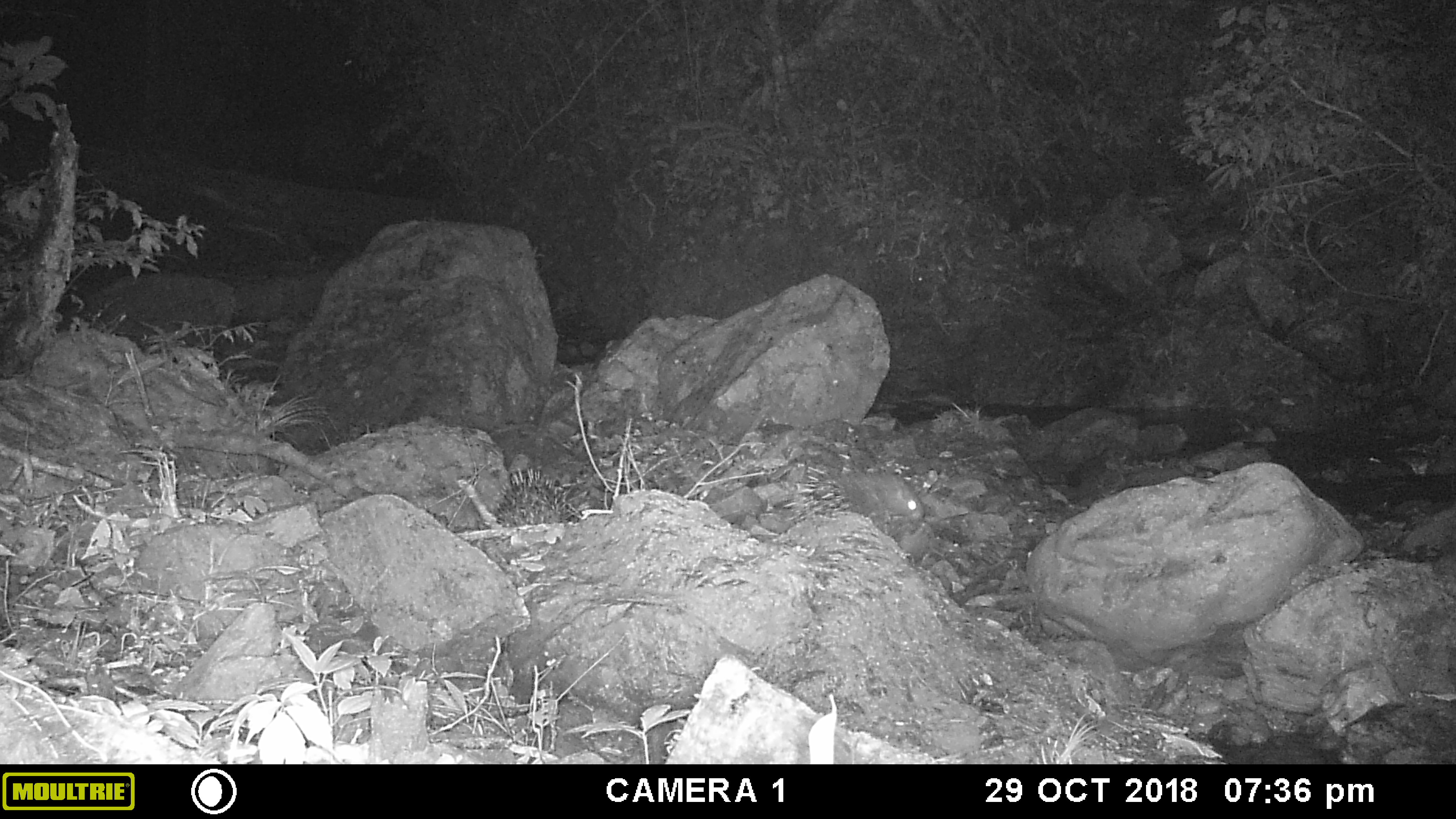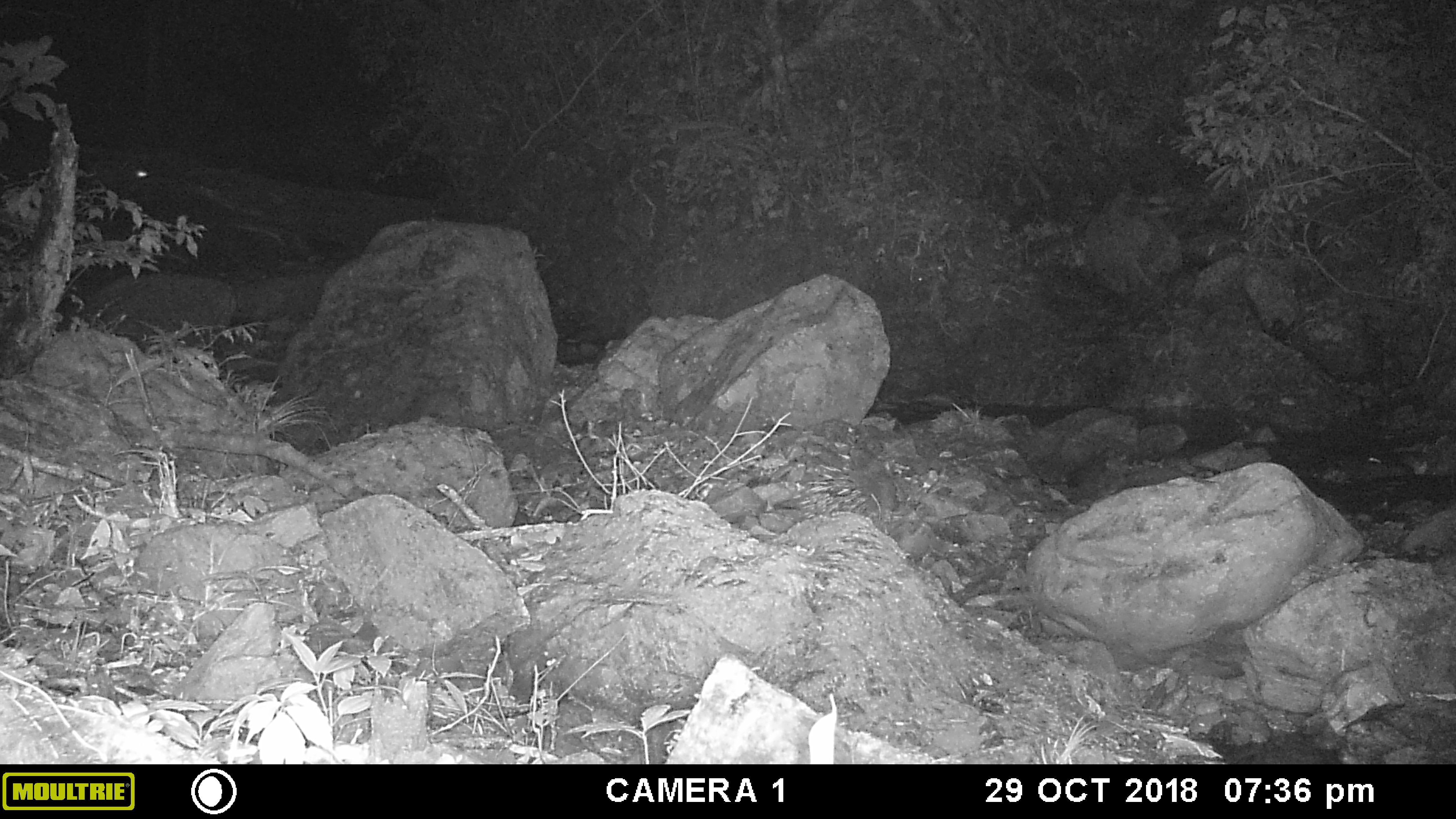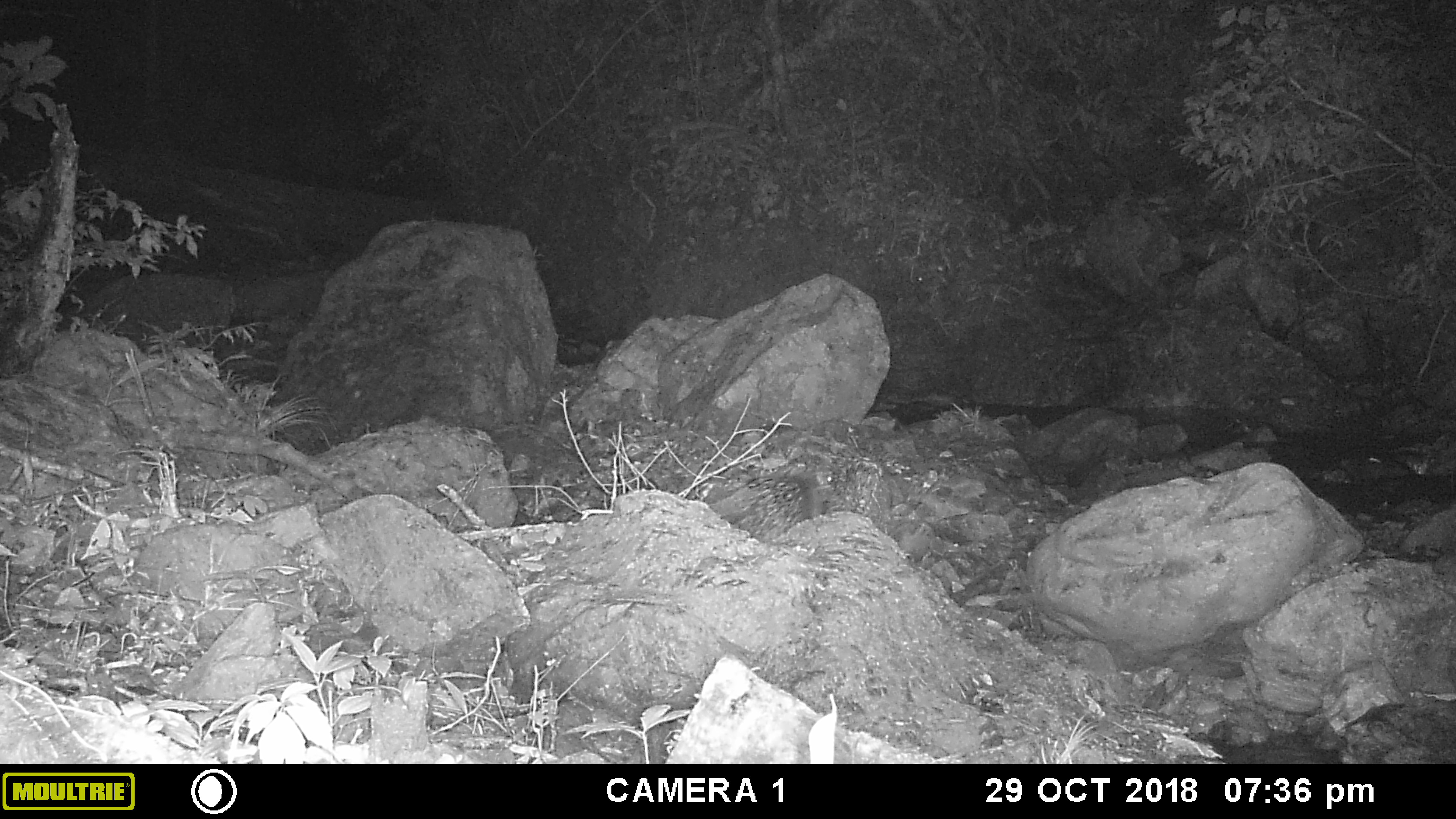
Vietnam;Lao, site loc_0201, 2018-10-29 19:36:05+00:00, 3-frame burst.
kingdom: Animalia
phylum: Chordata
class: Mammalia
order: Rodentia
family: Hystricidae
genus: Hystrix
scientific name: Hystrix brachyura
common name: malayan porcupine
Malayan porcupine (Hystrix brachyura). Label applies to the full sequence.